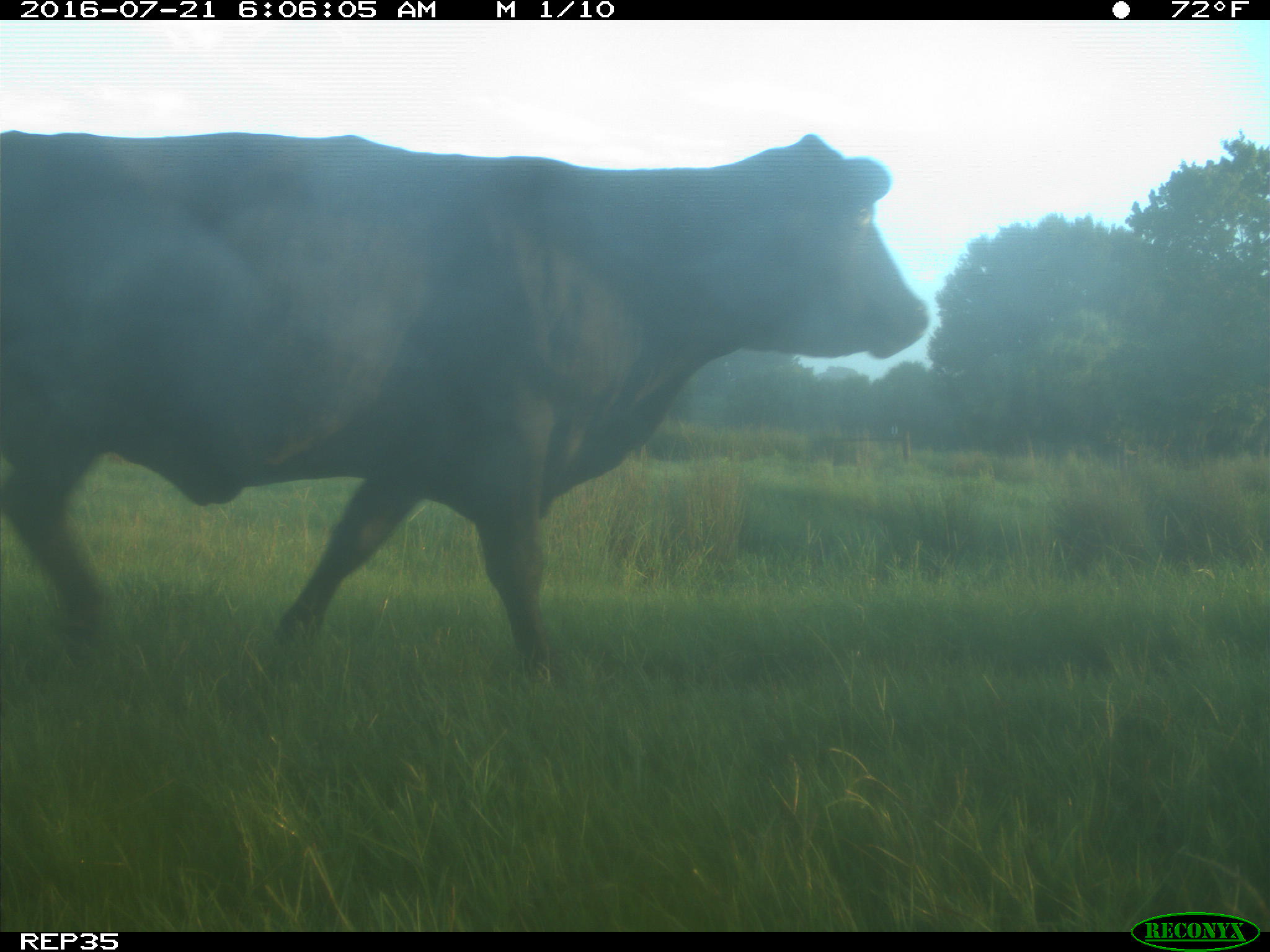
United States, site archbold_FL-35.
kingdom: Animalia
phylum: Chordata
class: Mammalia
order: Artiodactyla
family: Bovidae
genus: Bos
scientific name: Bos taurus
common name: domestic cow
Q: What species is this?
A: Bos taurus (domestic cow).